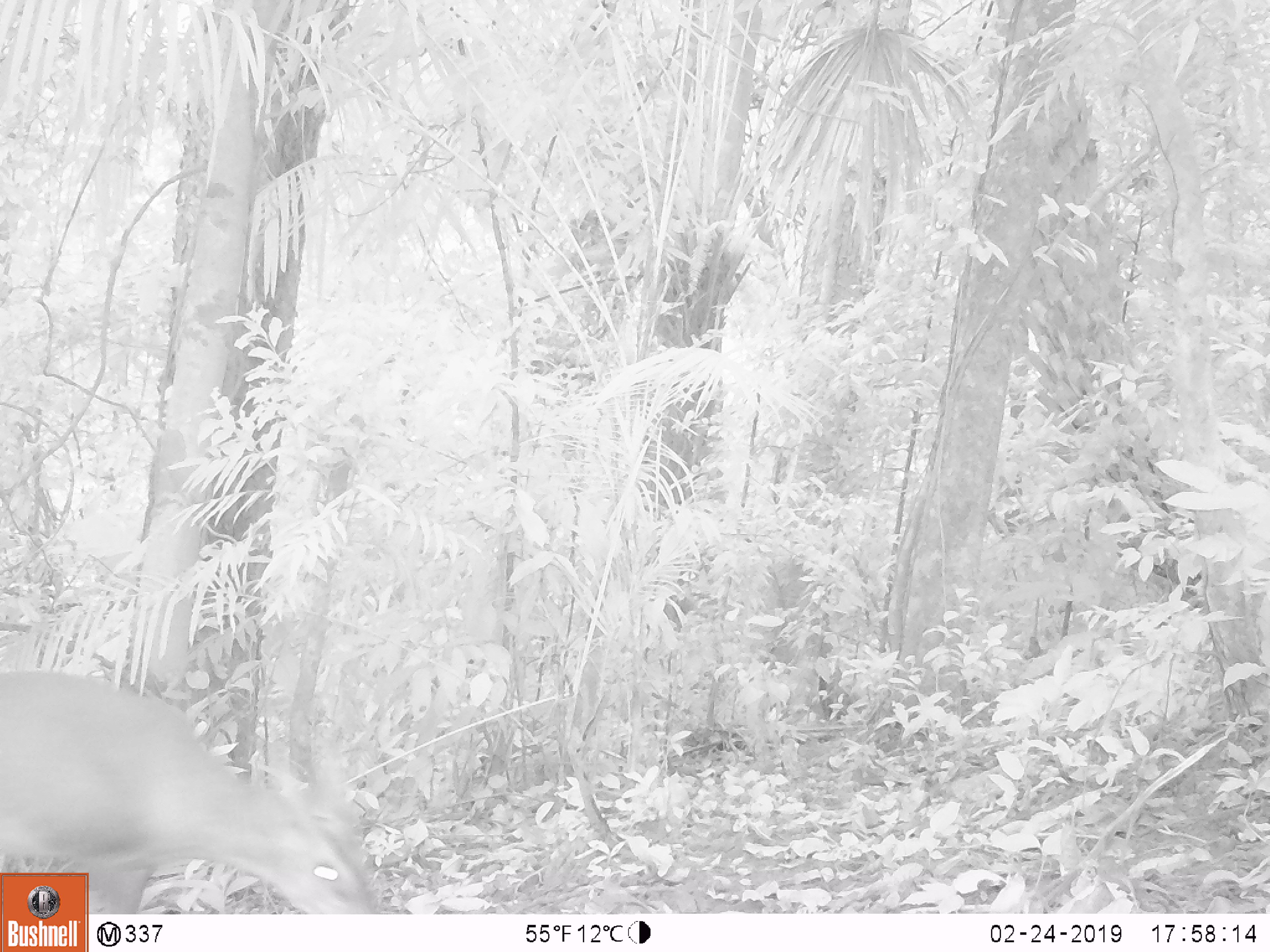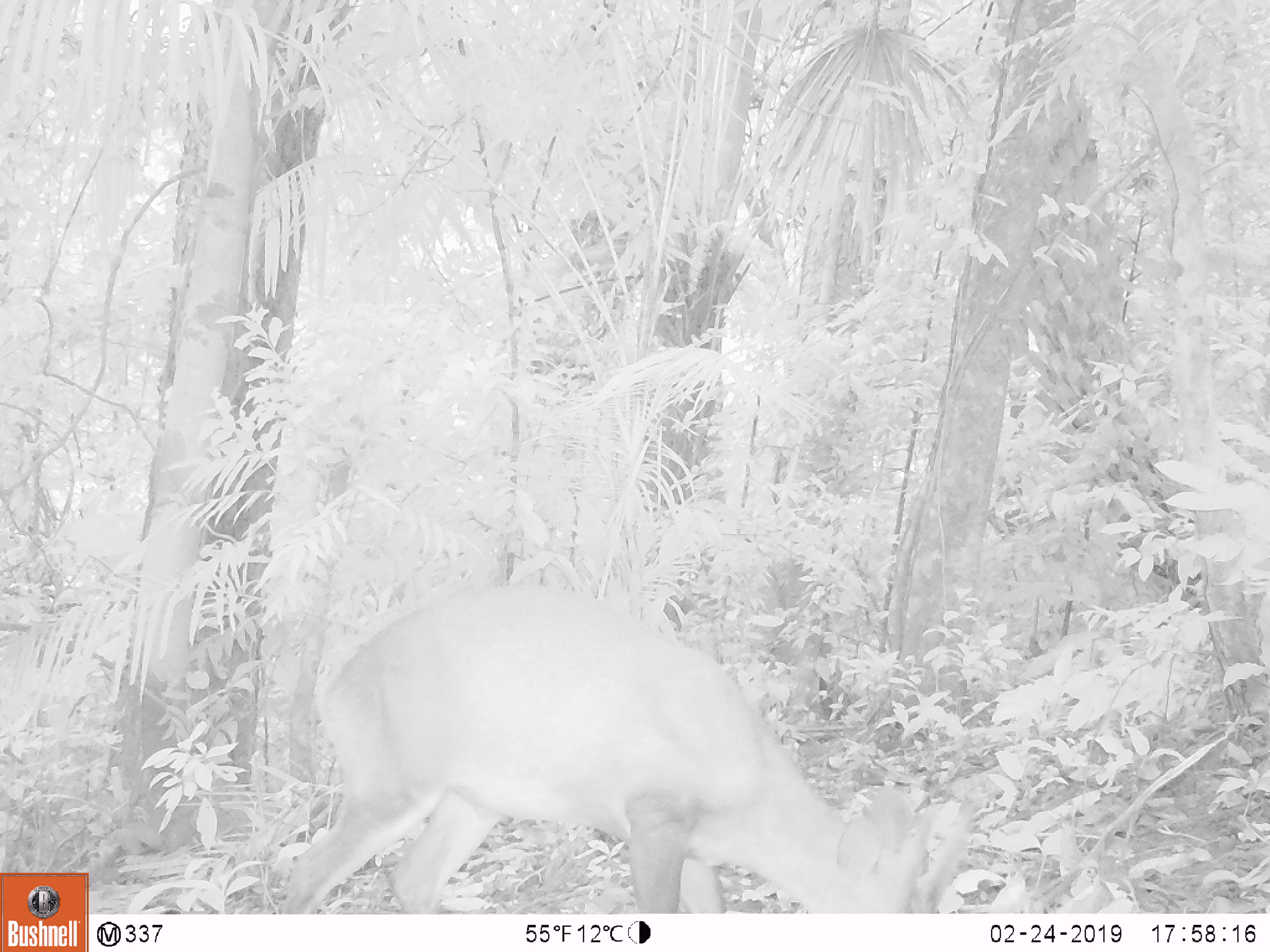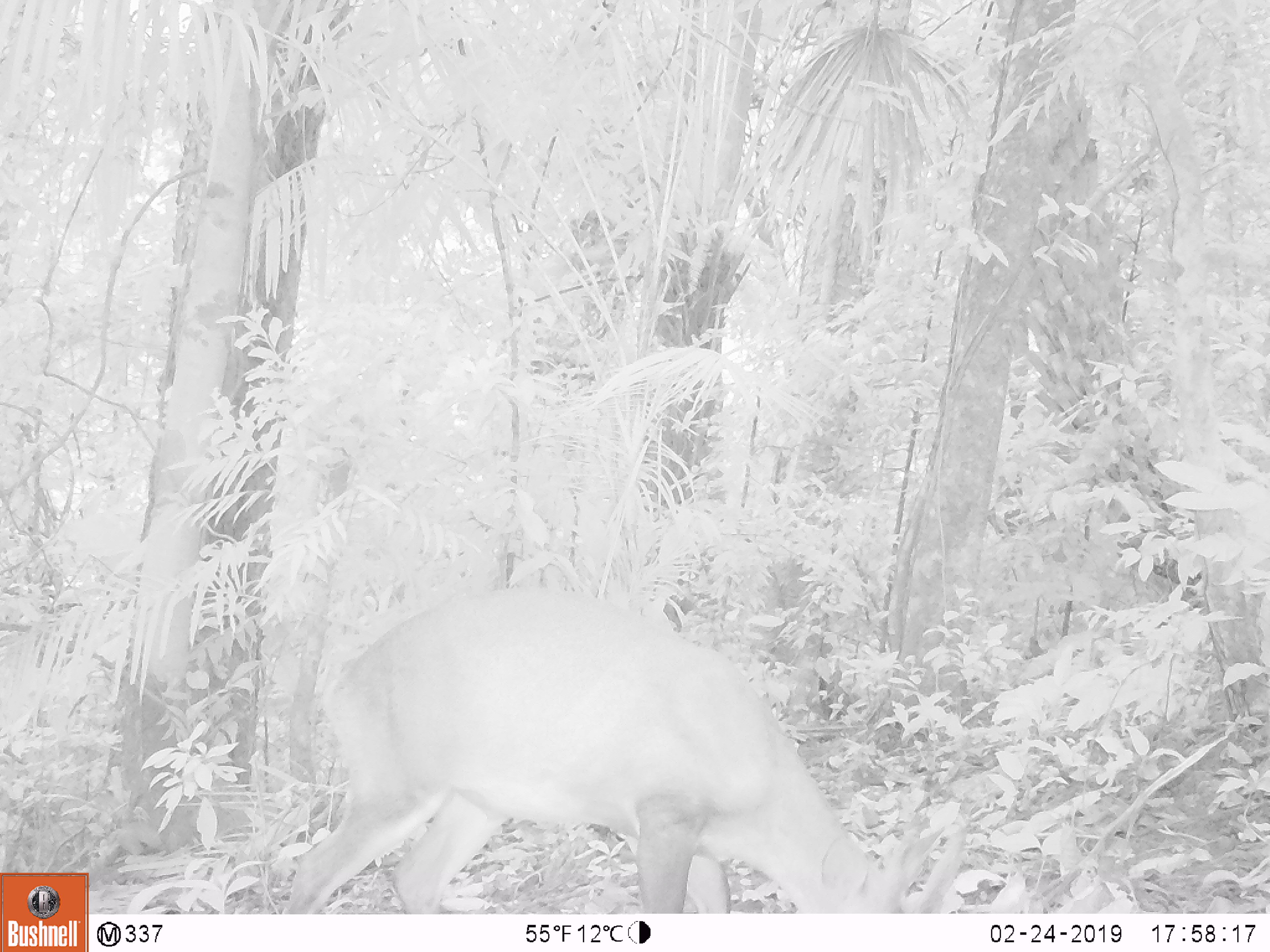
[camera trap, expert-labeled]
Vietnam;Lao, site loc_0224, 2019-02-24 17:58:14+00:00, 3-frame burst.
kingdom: Animalia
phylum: Chordata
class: Mammalia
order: Artiodactyla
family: Cervidae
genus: Muntiacus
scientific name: Muntiacus vuquangensis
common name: large-antlered muntjac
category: large antlered muntjac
Large antlered muntjac (large-antlered muntjac) (Muntiacus vuquangensis). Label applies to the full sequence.